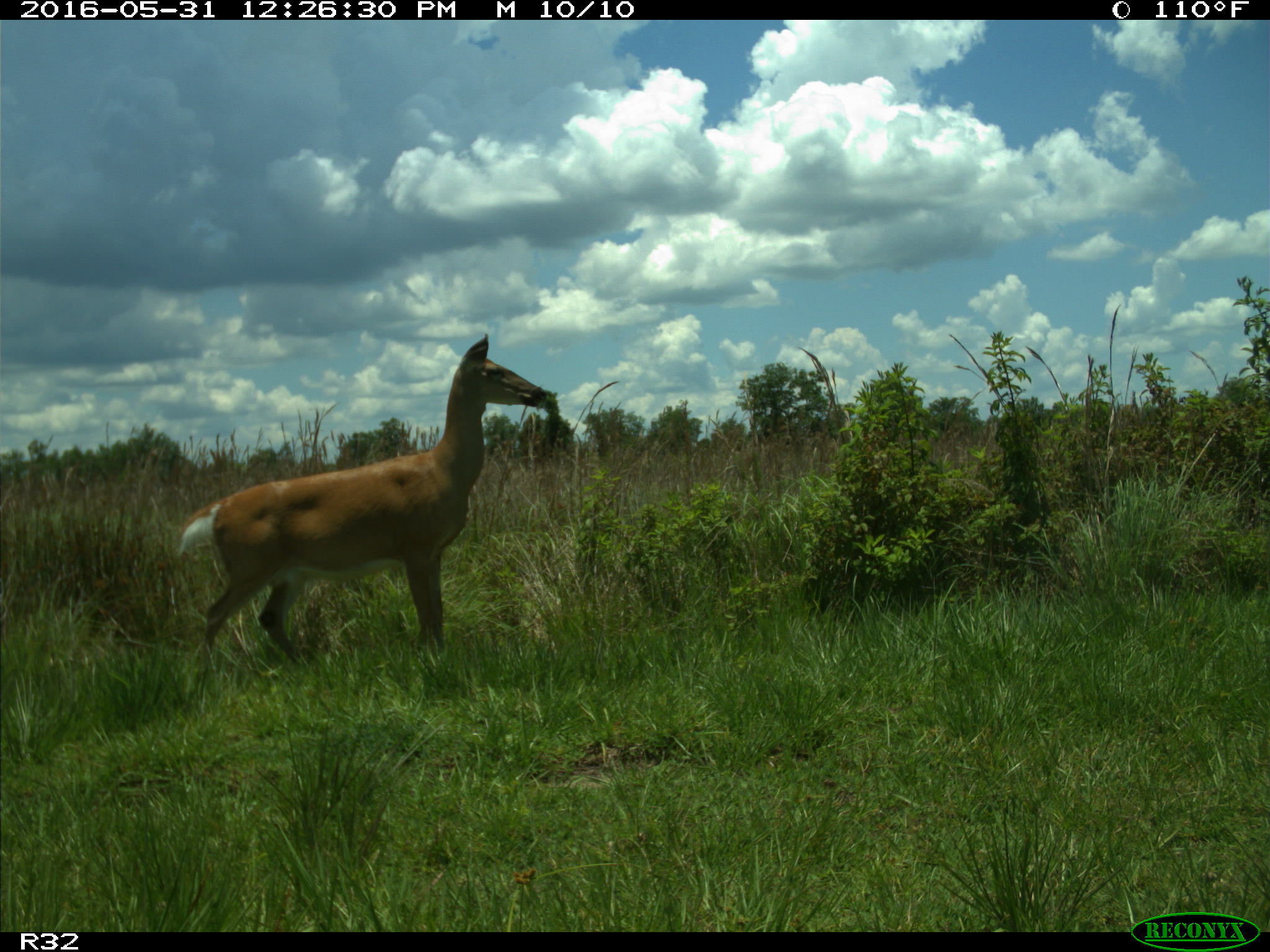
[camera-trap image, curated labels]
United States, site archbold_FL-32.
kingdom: Animalia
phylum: Chordata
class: Mammalia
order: Artiodactyla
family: Cervidae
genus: Odocoileus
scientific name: Odocoileus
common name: deer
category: unidentified deer